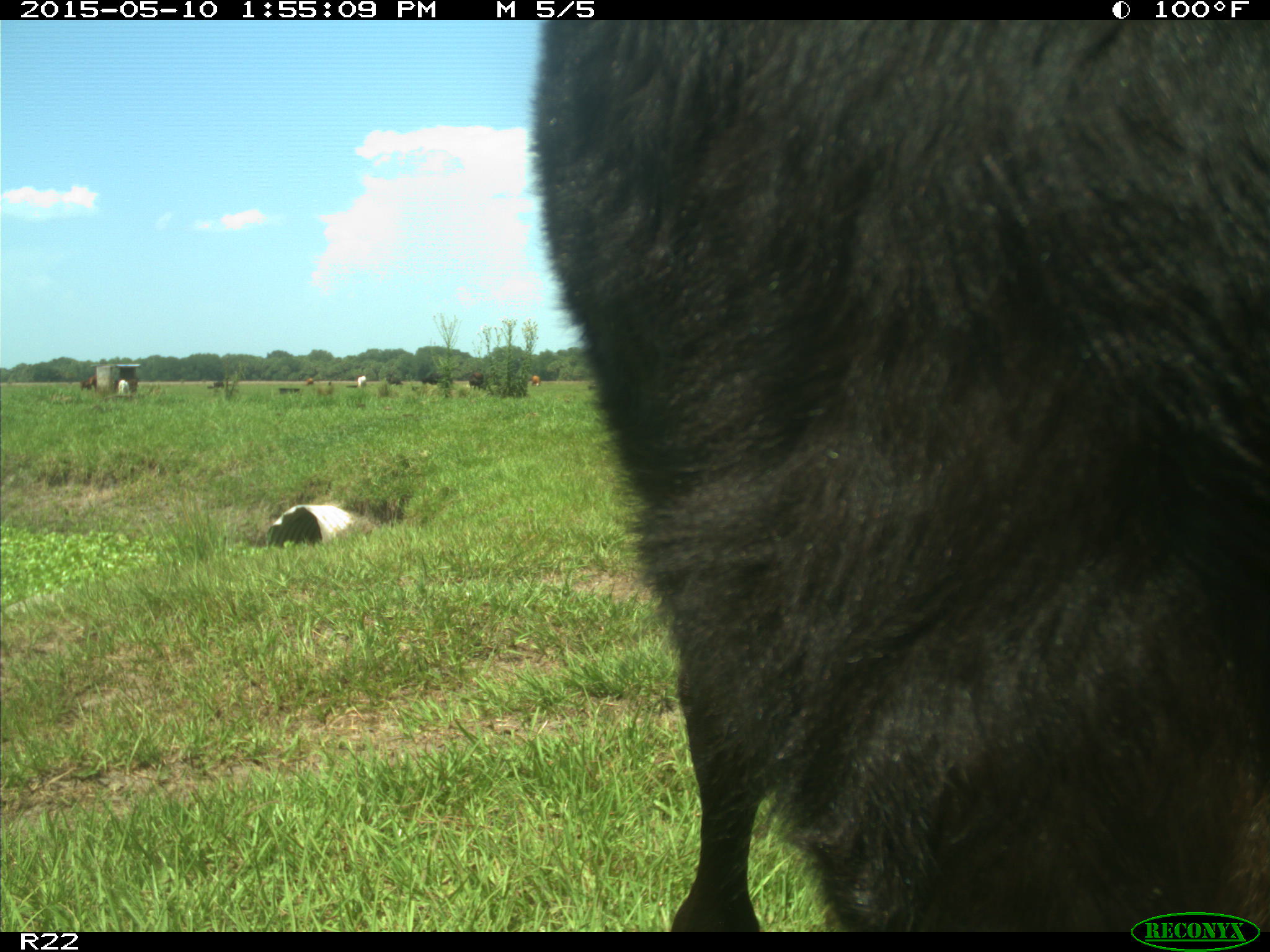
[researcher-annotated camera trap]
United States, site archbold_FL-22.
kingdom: Animalia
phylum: Chordata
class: Mammalia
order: Artiodactyla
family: Bovidae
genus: Bos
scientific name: Bos taurus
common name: domestic cow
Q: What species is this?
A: Bos taurus (domestic cow).